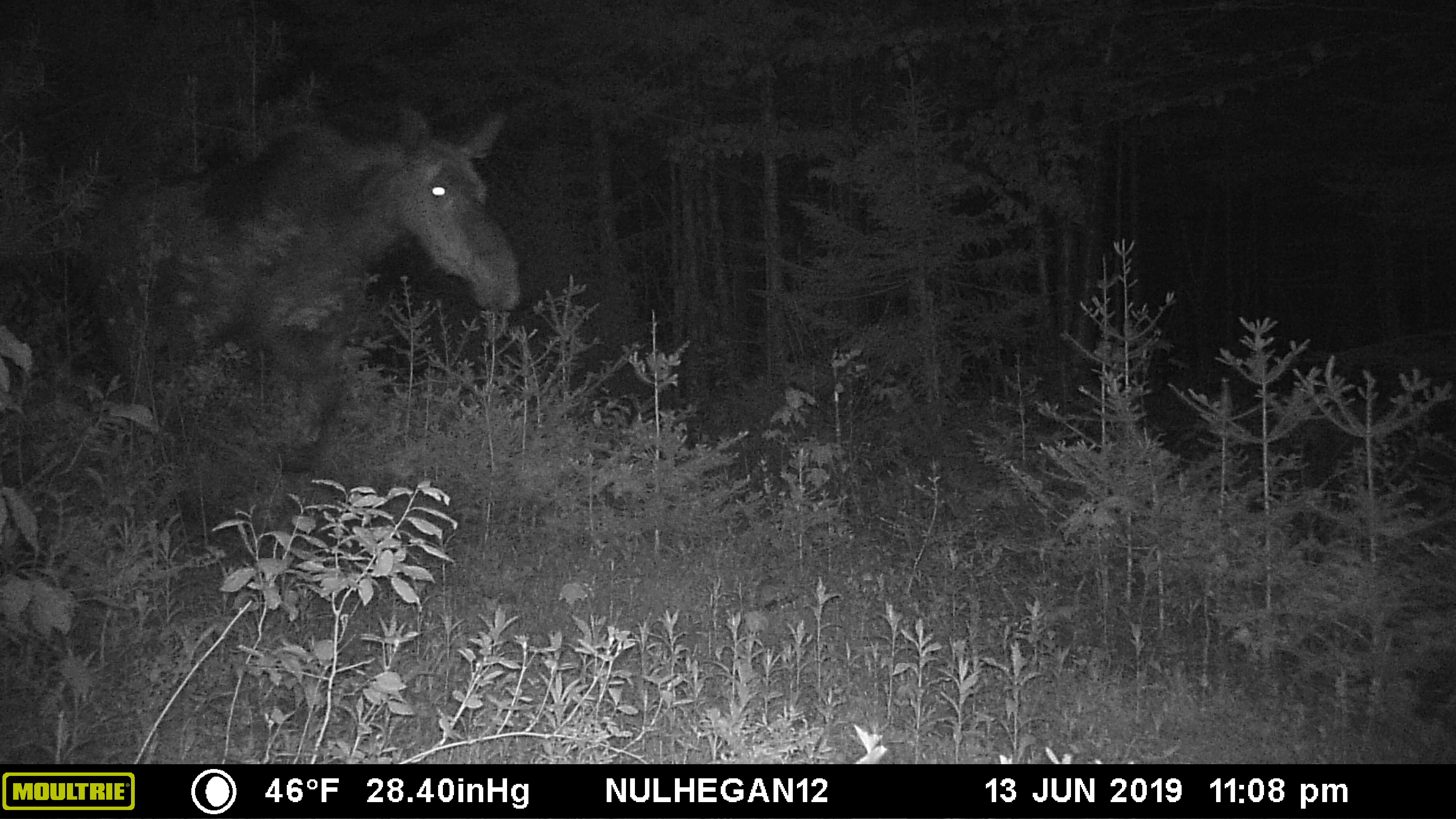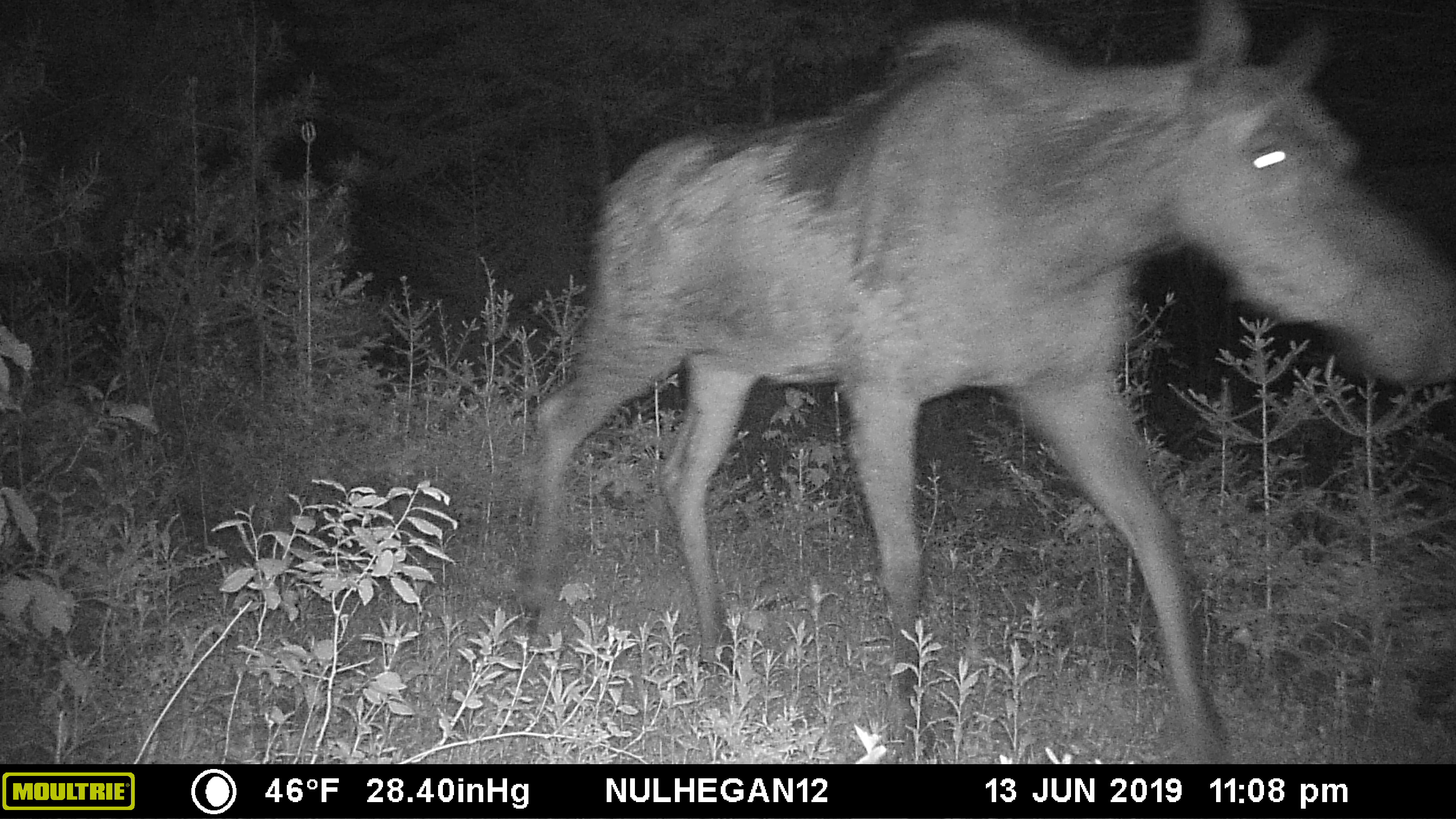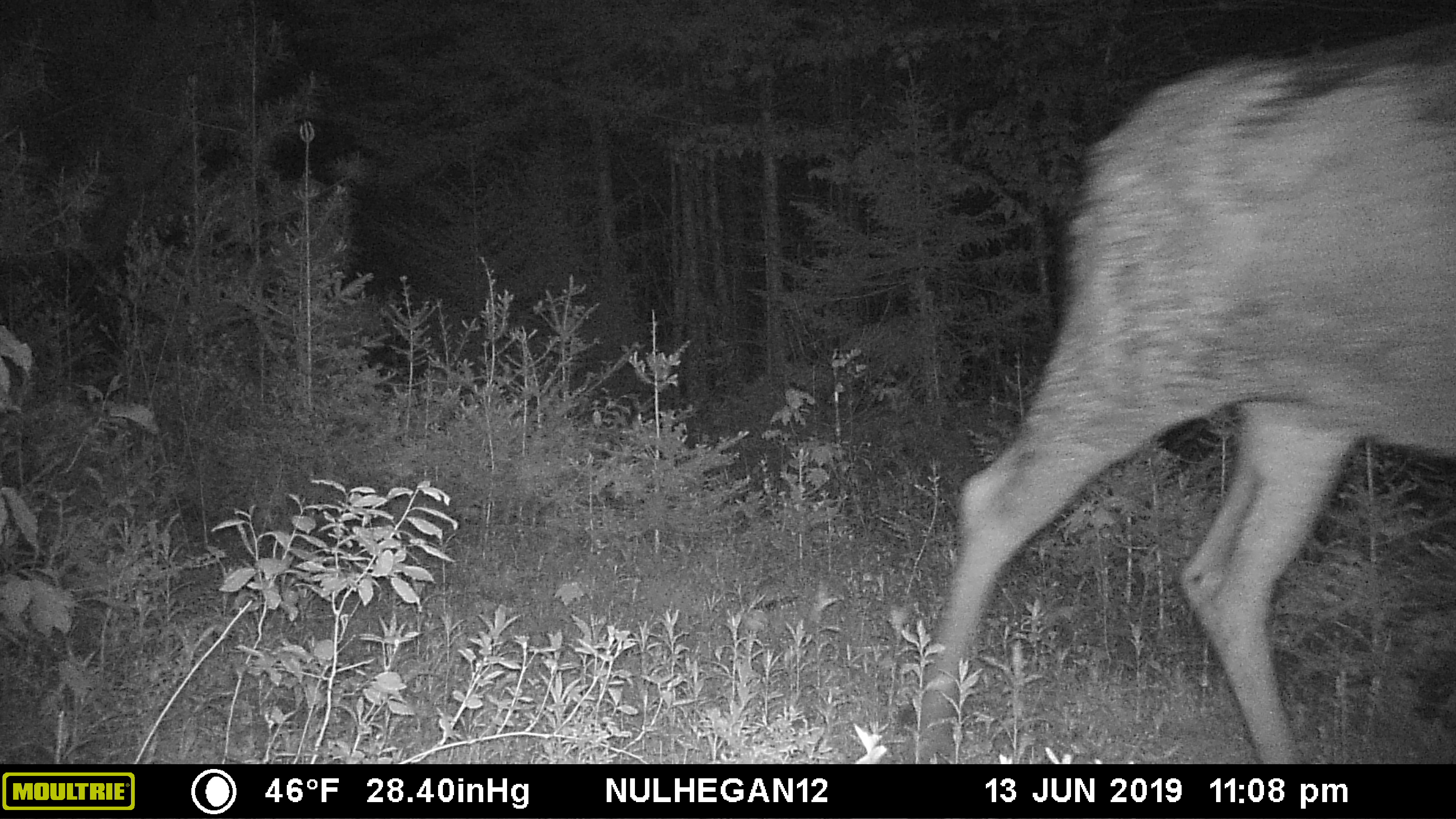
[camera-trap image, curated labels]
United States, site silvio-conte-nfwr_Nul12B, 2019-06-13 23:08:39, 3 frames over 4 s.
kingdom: Animalia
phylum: Chordata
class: Mammalia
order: Artiodactyla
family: Cervidae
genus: Alces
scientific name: Alces alces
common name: moose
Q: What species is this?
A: Moose (Alces alces).